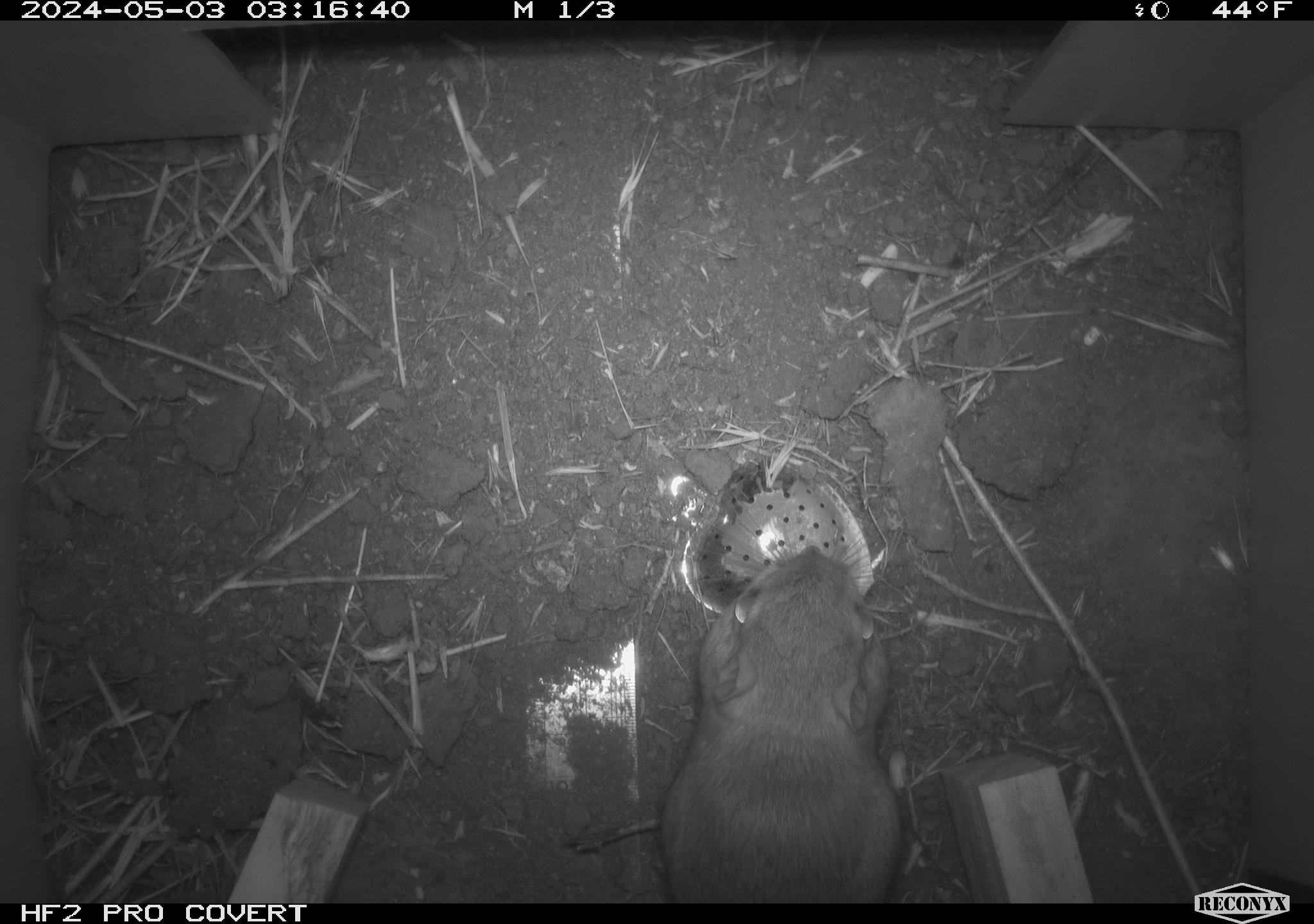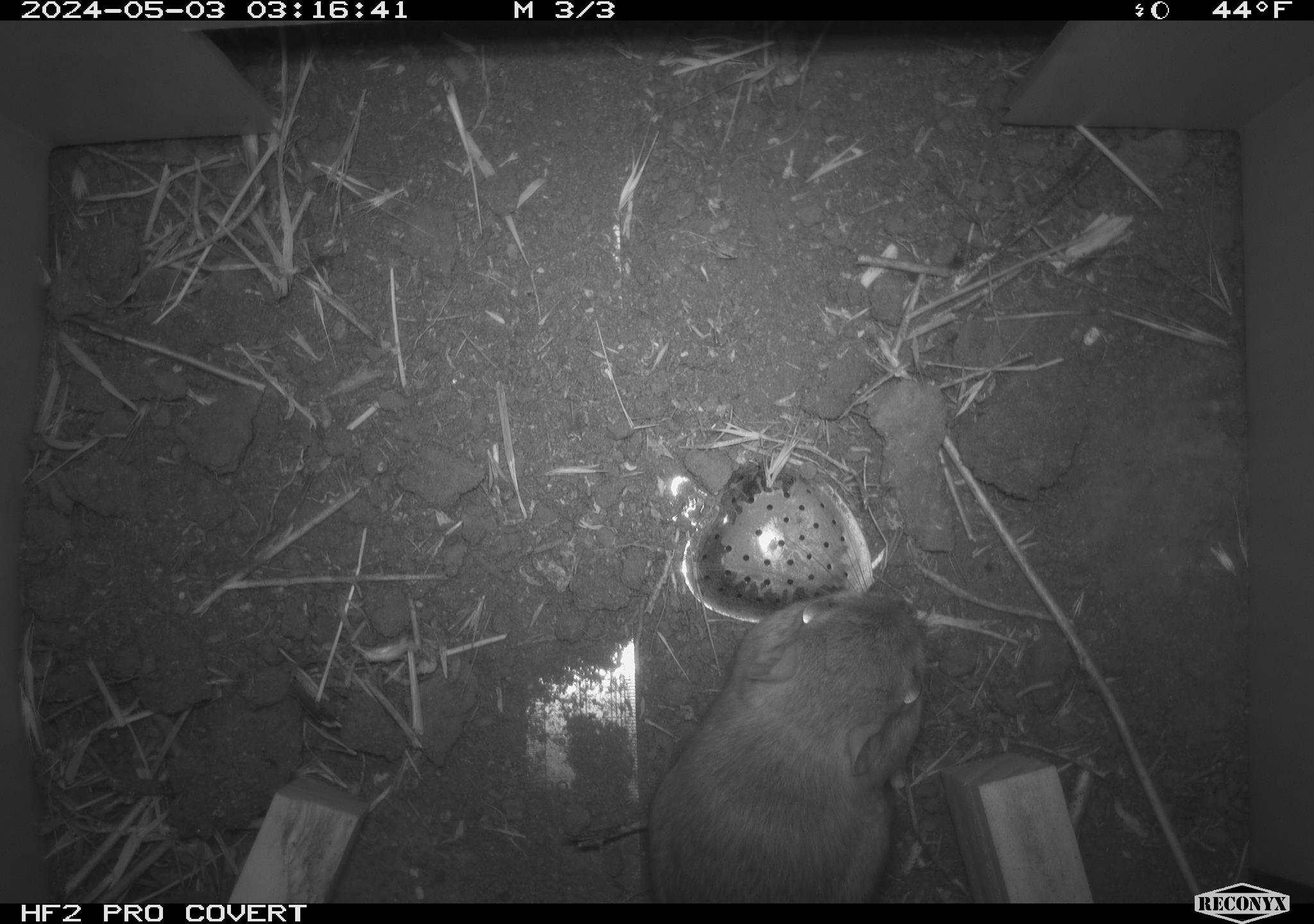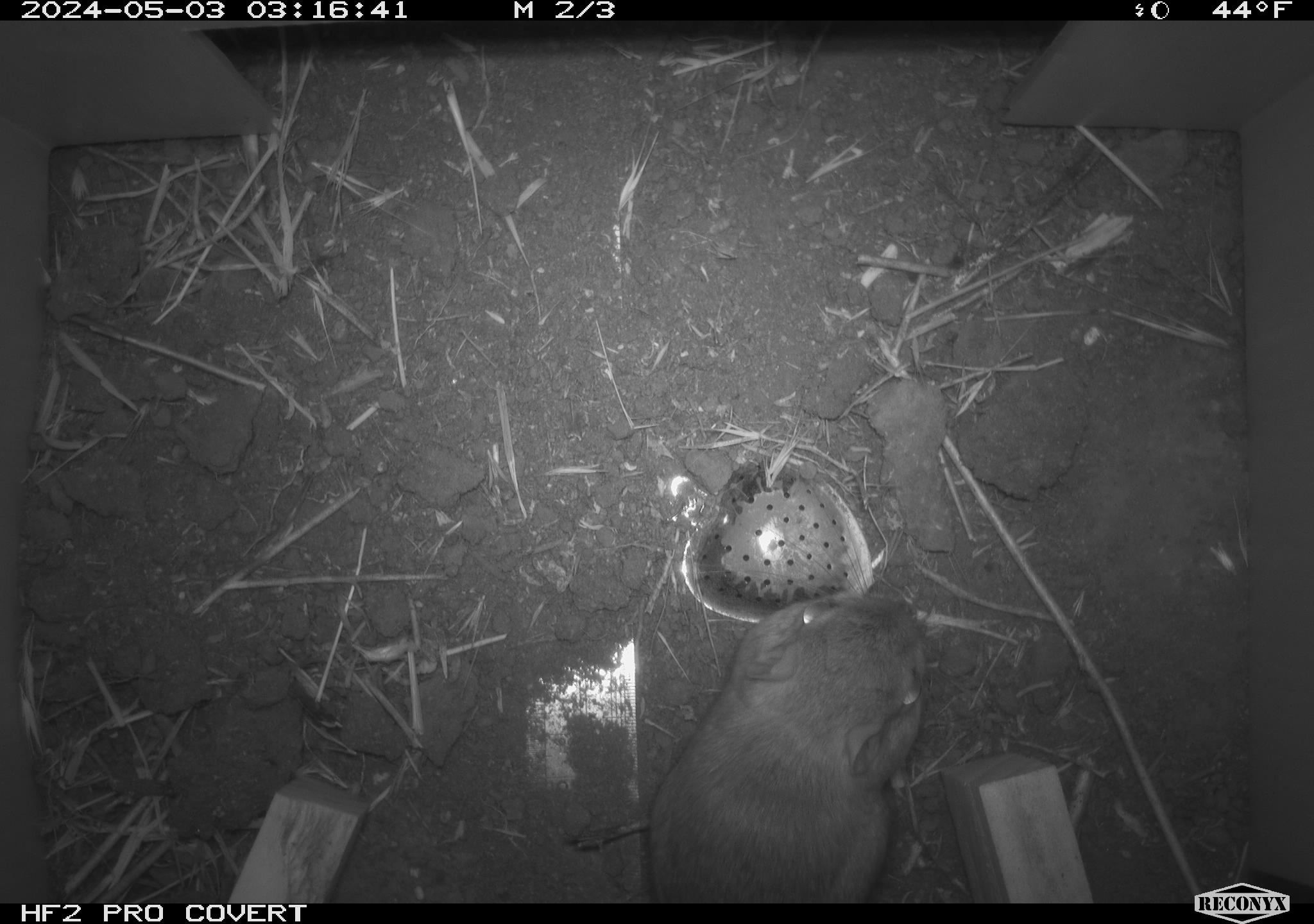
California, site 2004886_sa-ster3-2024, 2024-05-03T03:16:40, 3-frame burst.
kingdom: Animalia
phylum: Chordata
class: Mammalia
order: Rodentia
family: Heteromyidae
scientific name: Heteromyidae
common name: kangaroo rats and pocket mice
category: heteromyidae family